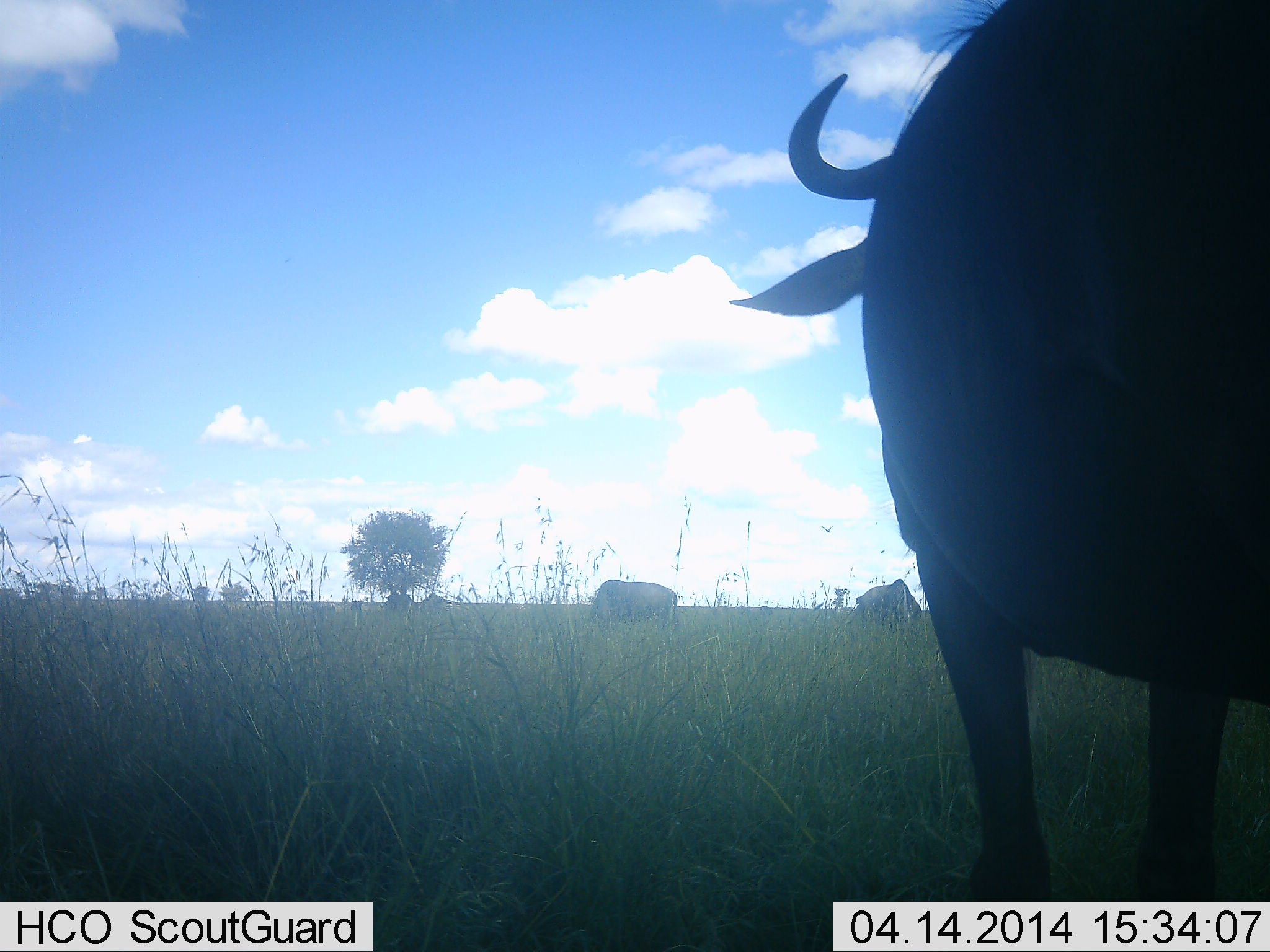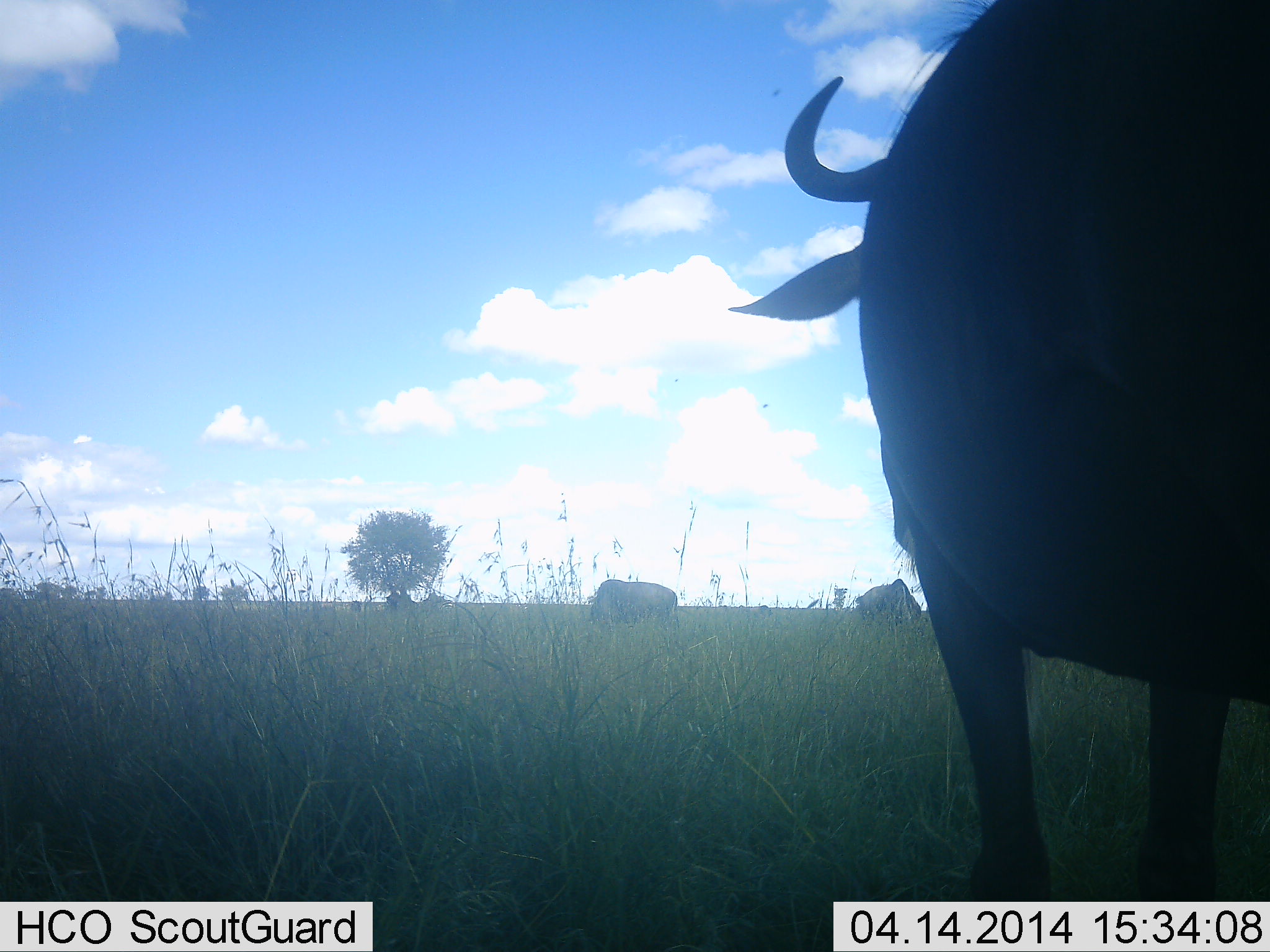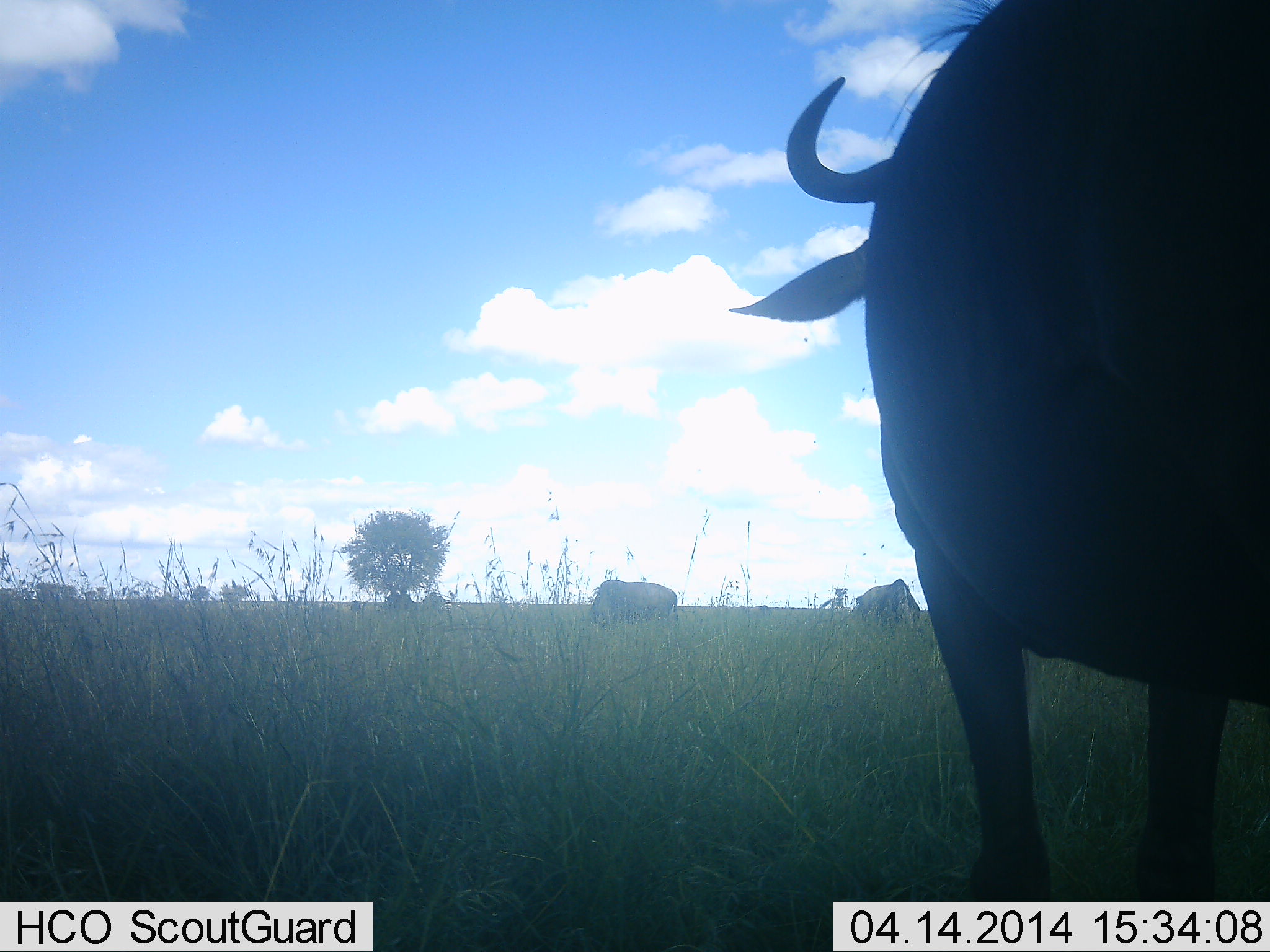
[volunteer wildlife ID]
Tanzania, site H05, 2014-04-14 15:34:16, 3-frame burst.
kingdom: Animalia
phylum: Chordata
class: Mammalia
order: Artiodactyla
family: Bovidae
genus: Connochaetes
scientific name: Connochaetes taurinus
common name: blue wildebeest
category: wildebeest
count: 3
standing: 74%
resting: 8%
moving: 11%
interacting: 0%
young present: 0%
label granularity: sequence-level